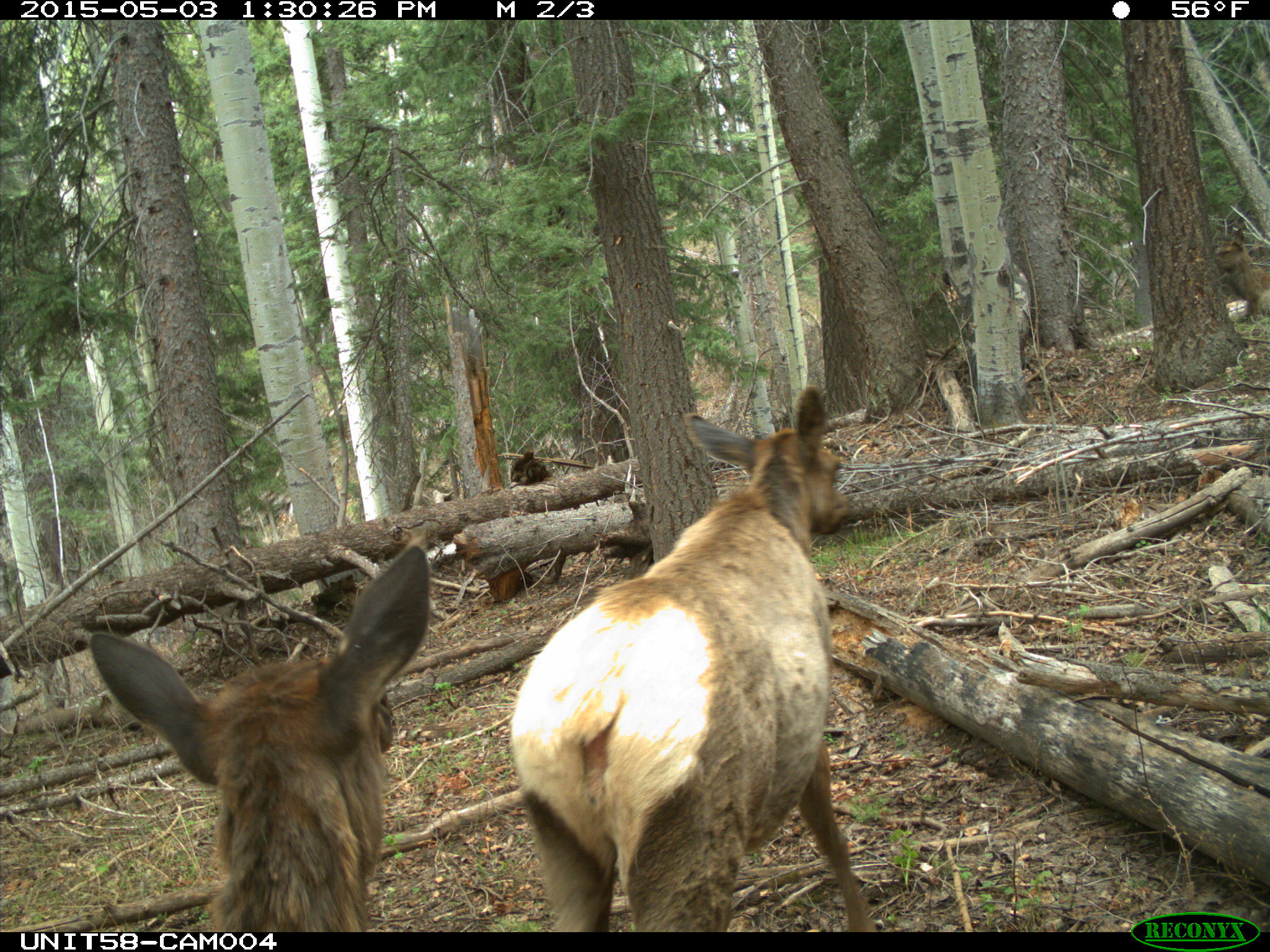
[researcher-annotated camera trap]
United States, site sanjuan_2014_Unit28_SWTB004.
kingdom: Animalia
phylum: Chordata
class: Mammalia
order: Artiodactyla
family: Cervidae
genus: Cervus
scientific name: Cervus elaphus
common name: red deer